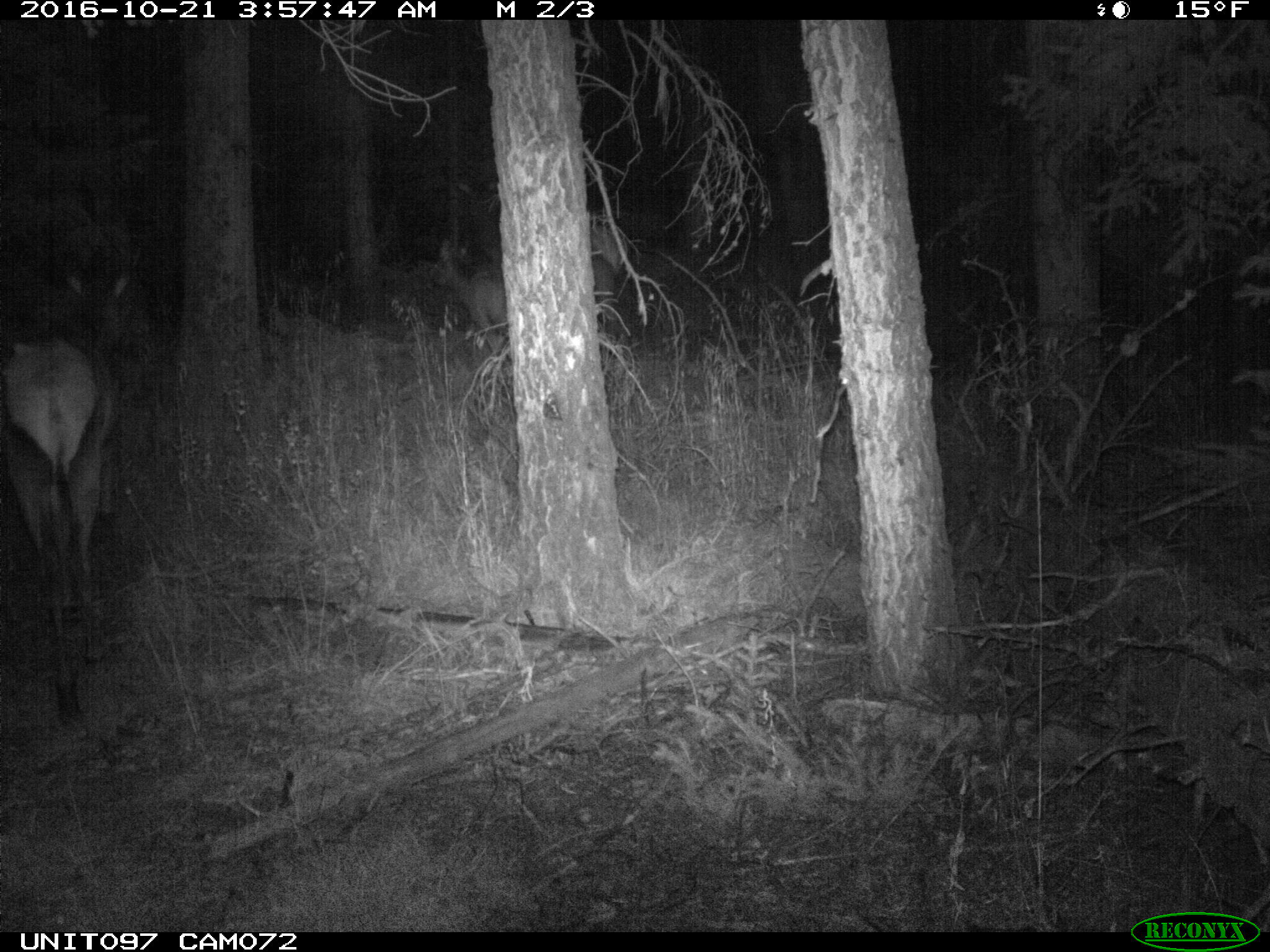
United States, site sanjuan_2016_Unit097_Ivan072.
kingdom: Animalia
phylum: Chordata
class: Mammalia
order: Artiodactyla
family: Cervidae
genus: Cervus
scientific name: Cervus elaphus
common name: red deer